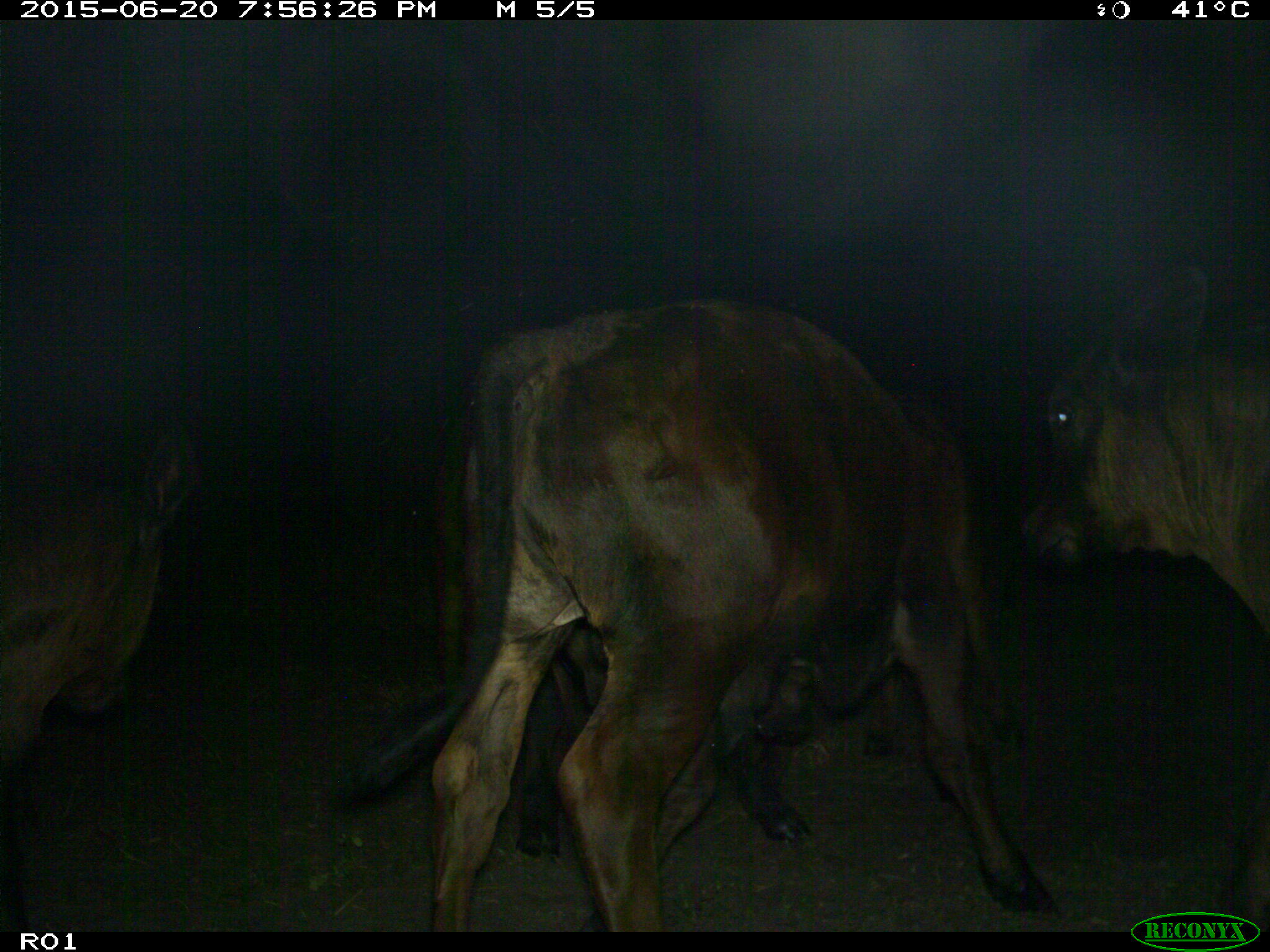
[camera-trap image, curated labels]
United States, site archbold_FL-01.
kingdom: Animalia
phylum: Chordata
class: Mammalia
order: Artiodactyla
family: Bovidae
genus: Bos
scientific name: Bos taurus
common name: domestic cow